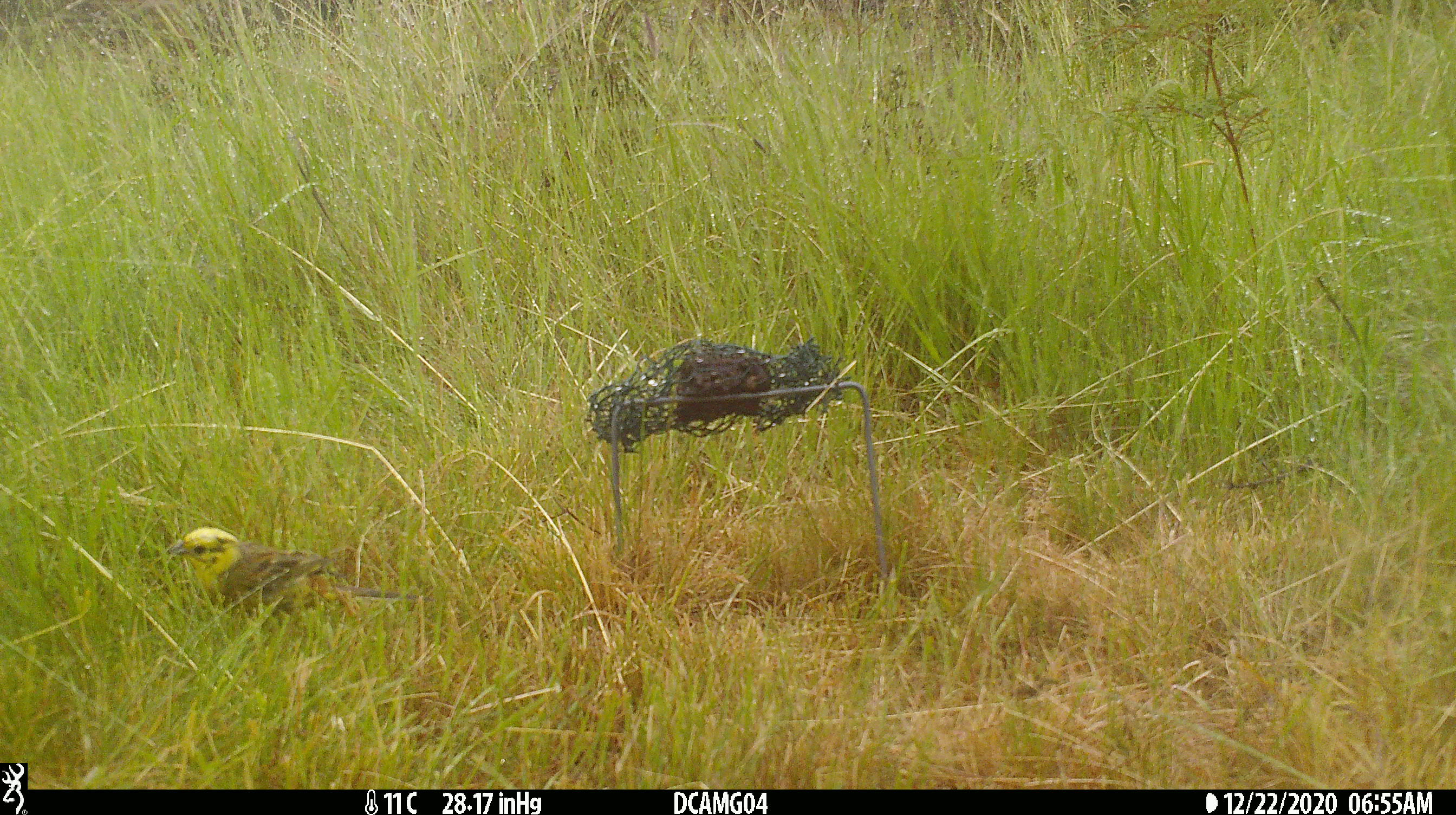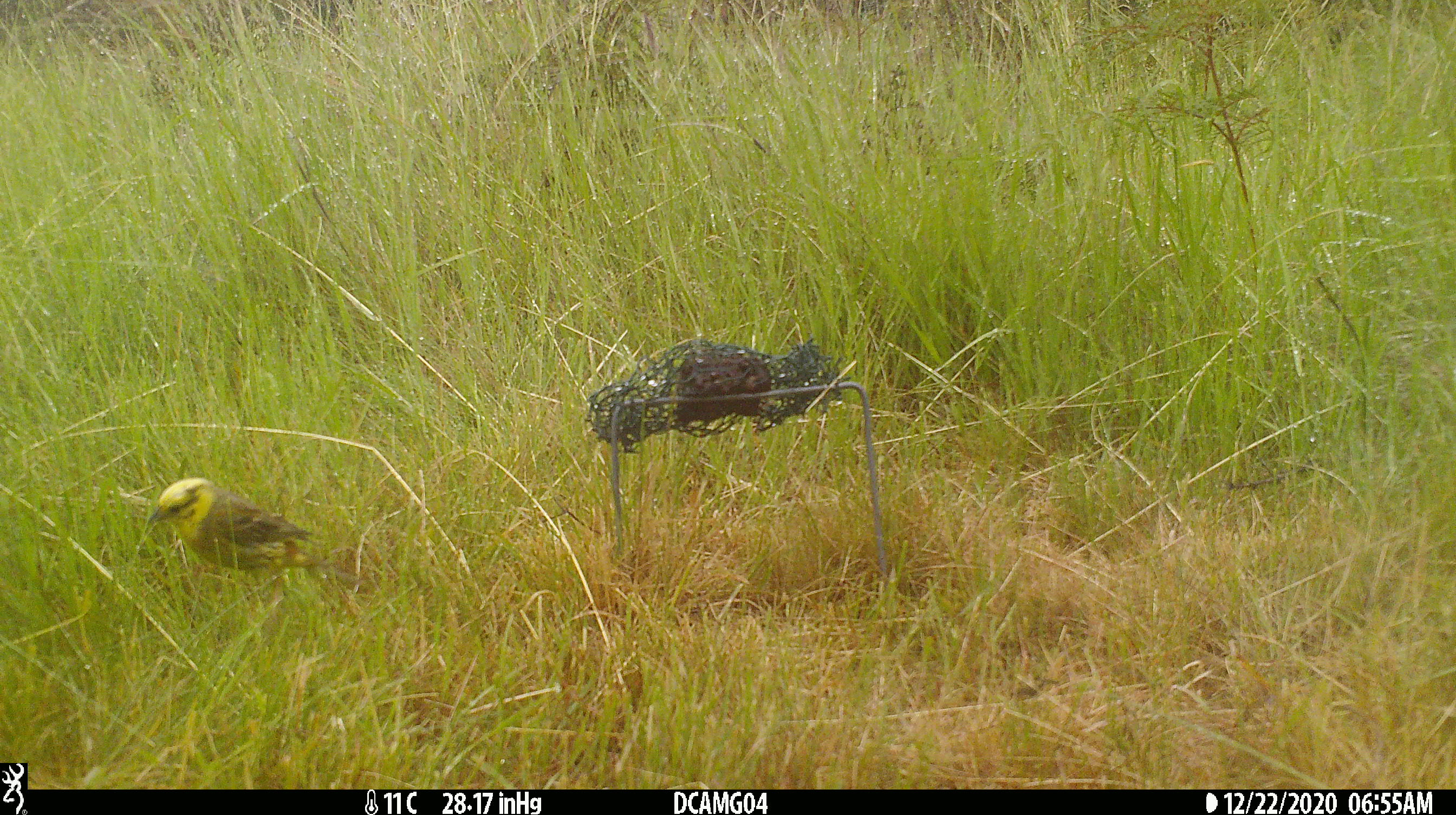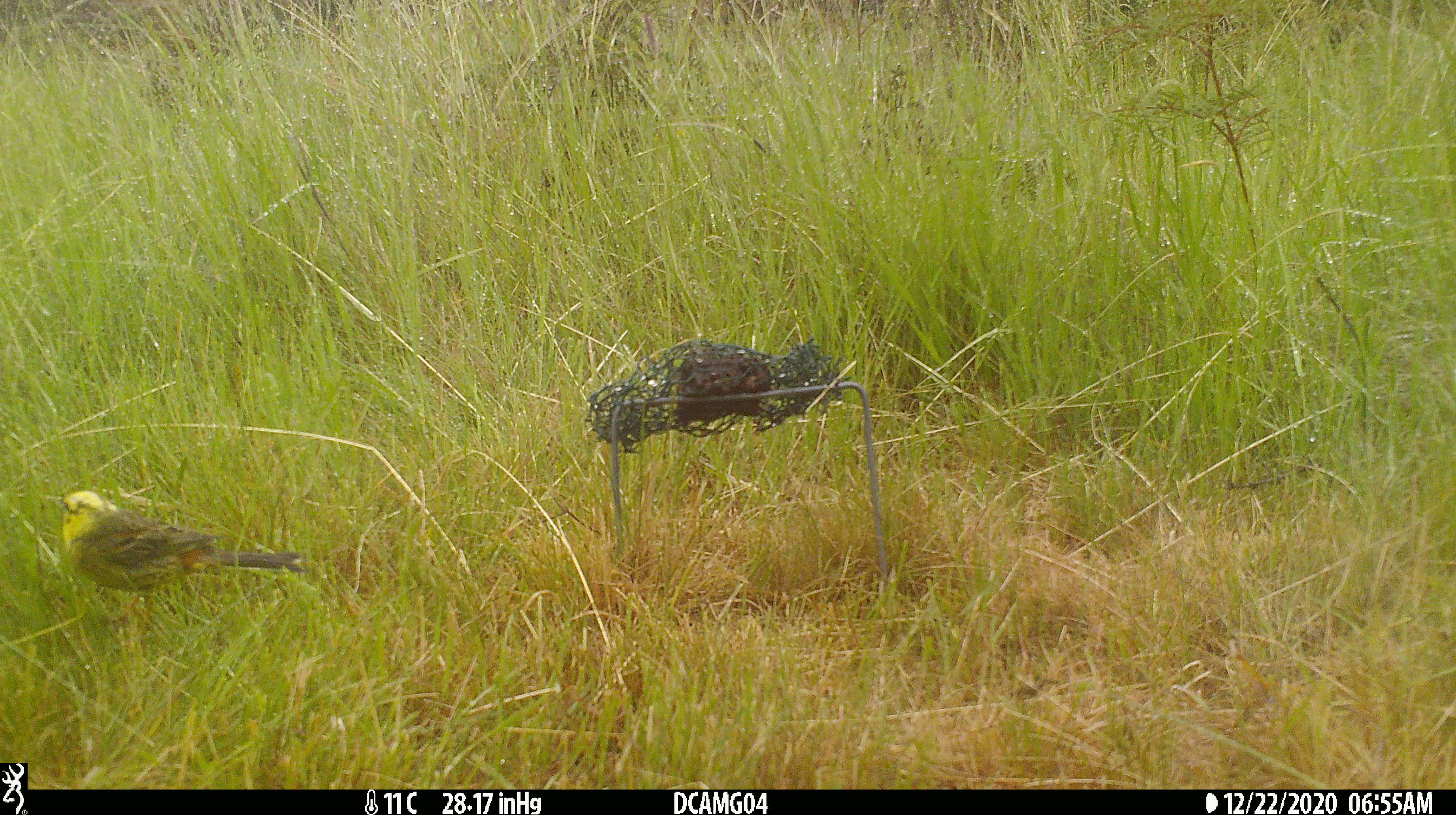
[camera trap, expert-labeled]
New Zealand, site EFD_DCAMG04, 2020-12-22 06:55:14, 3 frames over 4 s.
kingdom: Animalia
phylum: Chordata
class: Aves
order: Passeriformes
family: Emberizidae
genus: Emberiza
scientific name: Emberiza citrinella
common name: yellowhammer